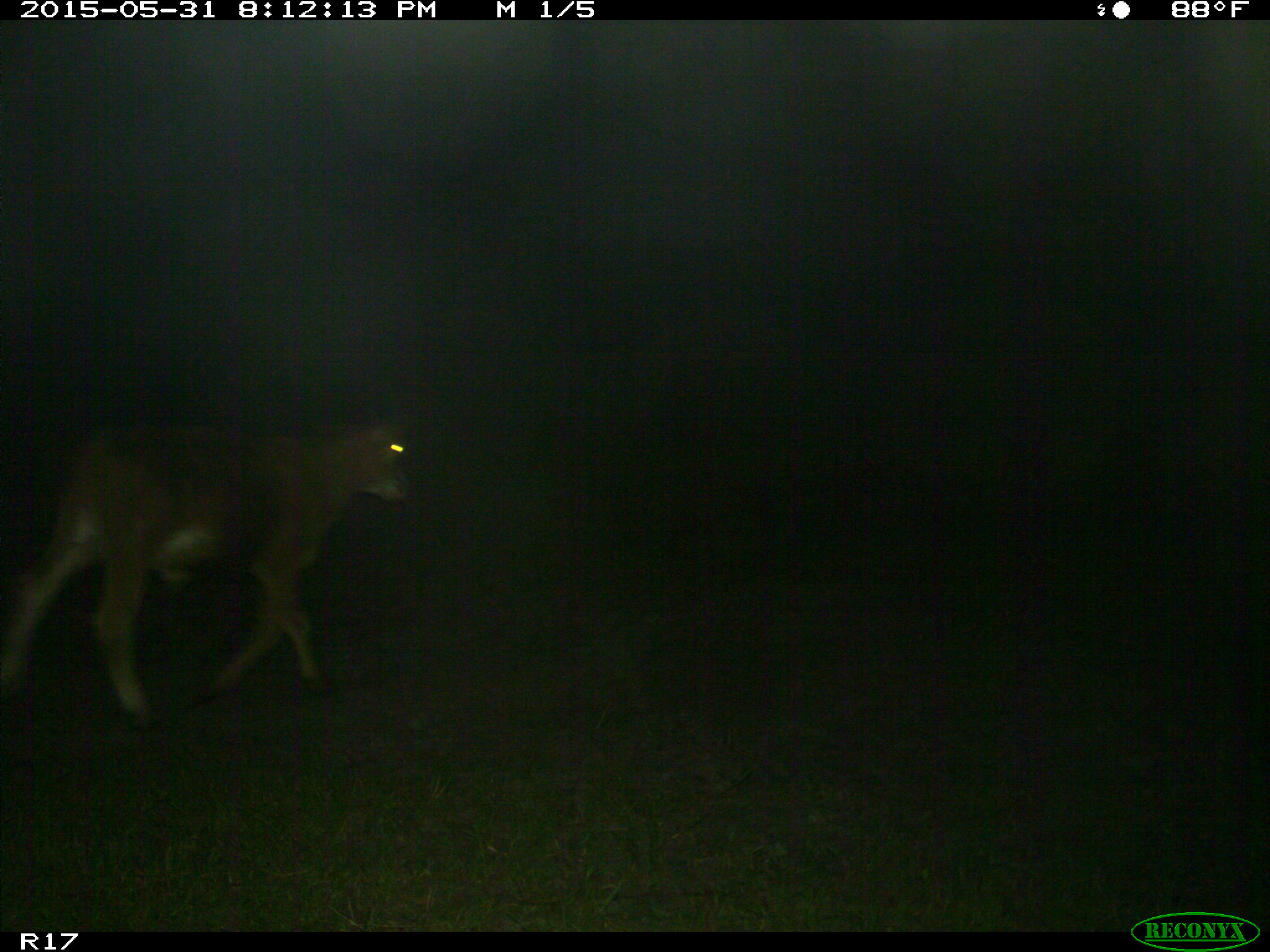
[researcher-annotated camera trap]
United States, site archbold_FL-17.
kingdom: Animalia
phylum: Chordata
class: Mammalia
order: Artiodactyla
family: Bovidae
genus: Bos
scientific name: Bos taurus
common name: domestic cow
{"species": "Bos taurus (domestic cow)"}